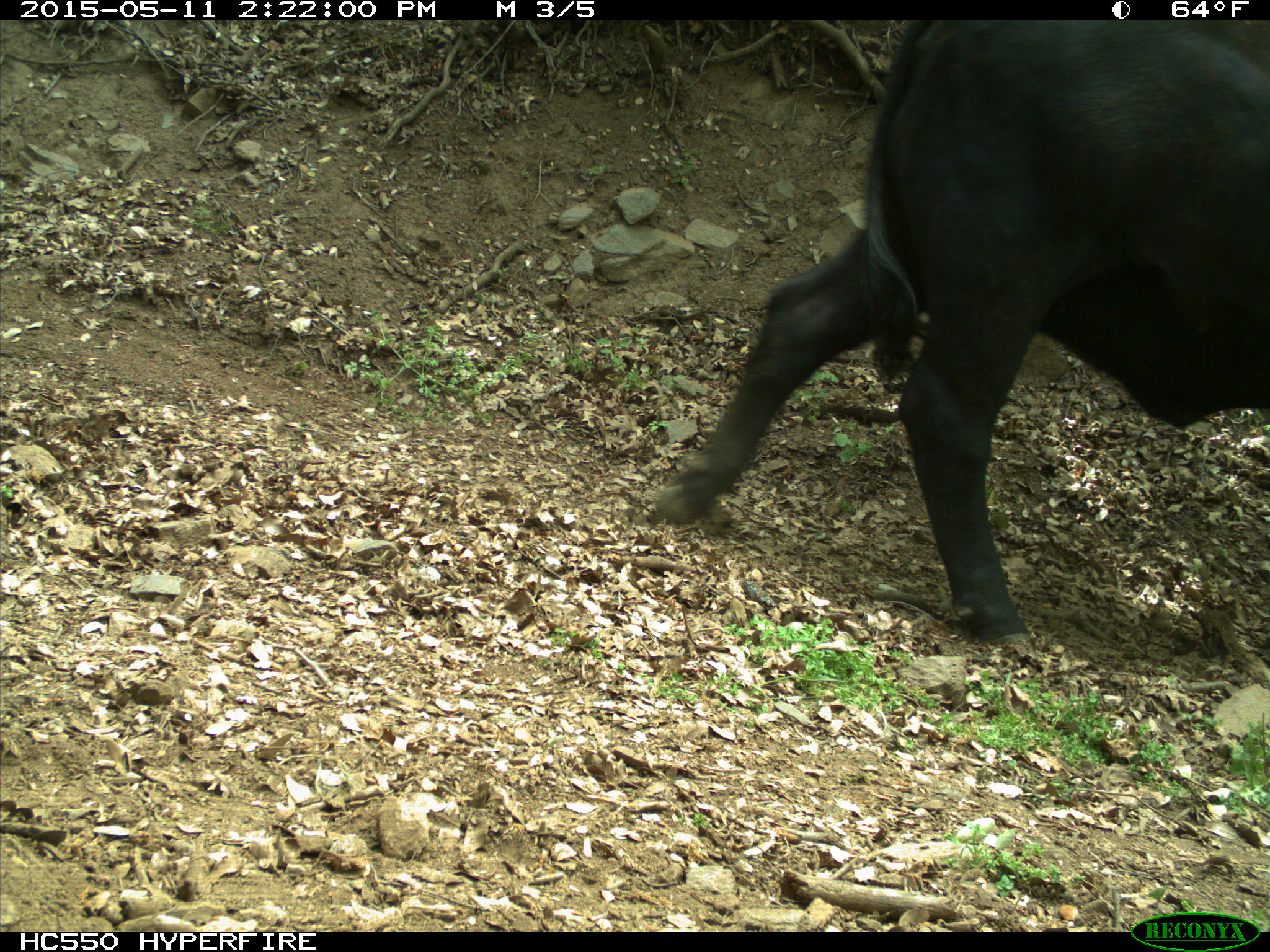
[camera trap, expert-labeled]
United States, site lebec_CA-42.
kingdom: Animalia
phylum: Chordata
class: Mammalia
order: Artiodactyla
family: Bovidae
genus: Bos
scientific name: Bos taurus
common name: domestic cow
Bos taurus (domestic cow).